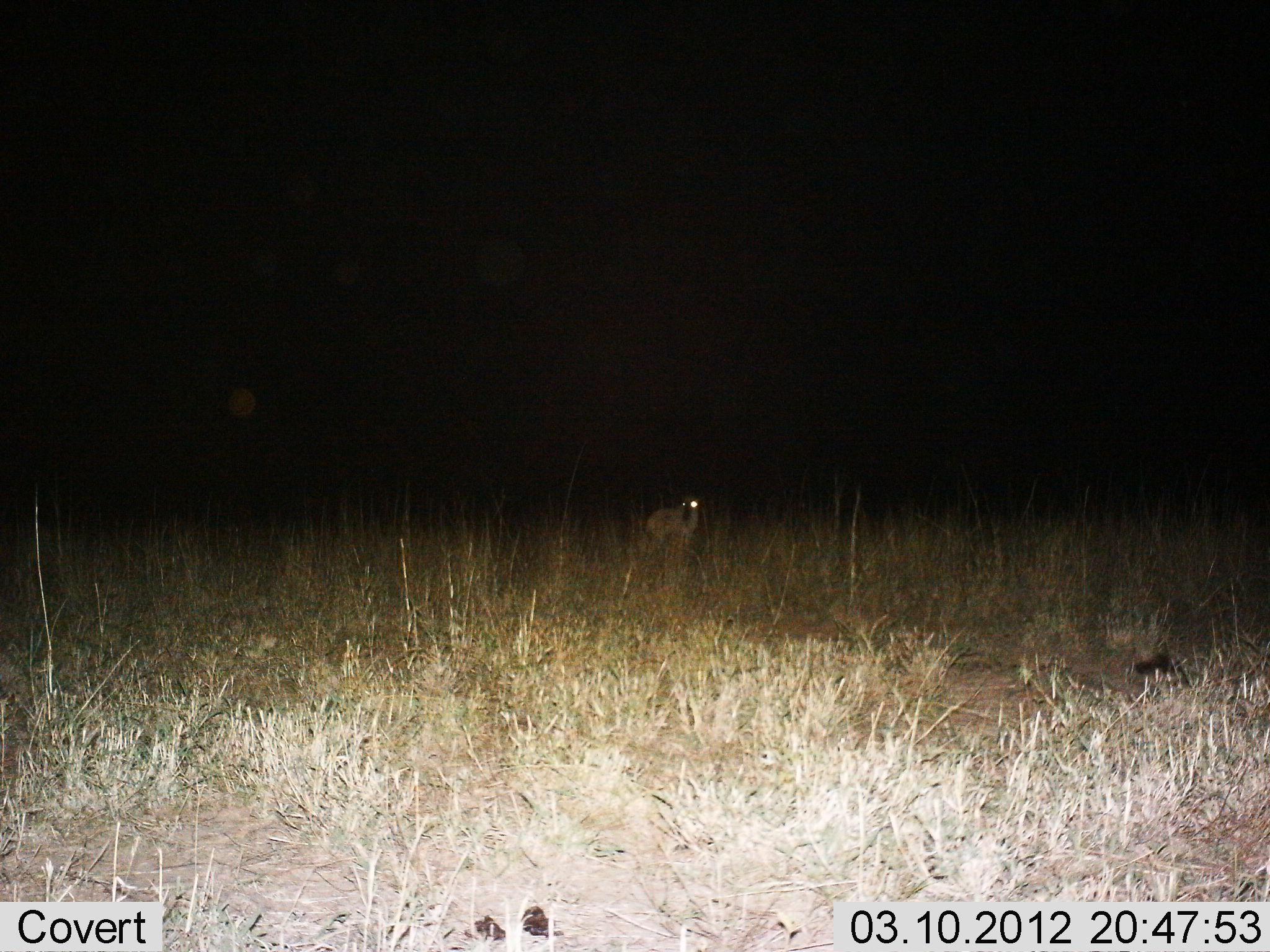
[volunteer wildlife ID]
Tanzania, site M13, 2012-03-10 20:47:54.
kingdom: Animalia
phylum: Chordata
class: Mammalia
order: Artiodactyla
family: Bovidae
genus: Madoqua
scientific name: Madoqua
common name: dikdik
Dikdik (Madoqua), count 1. Behavior (volunteer vote fractions): standing 50%, resting 0%, moving 50%, interacting 0%. Young present (vote fraction): 0%. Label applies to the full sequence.